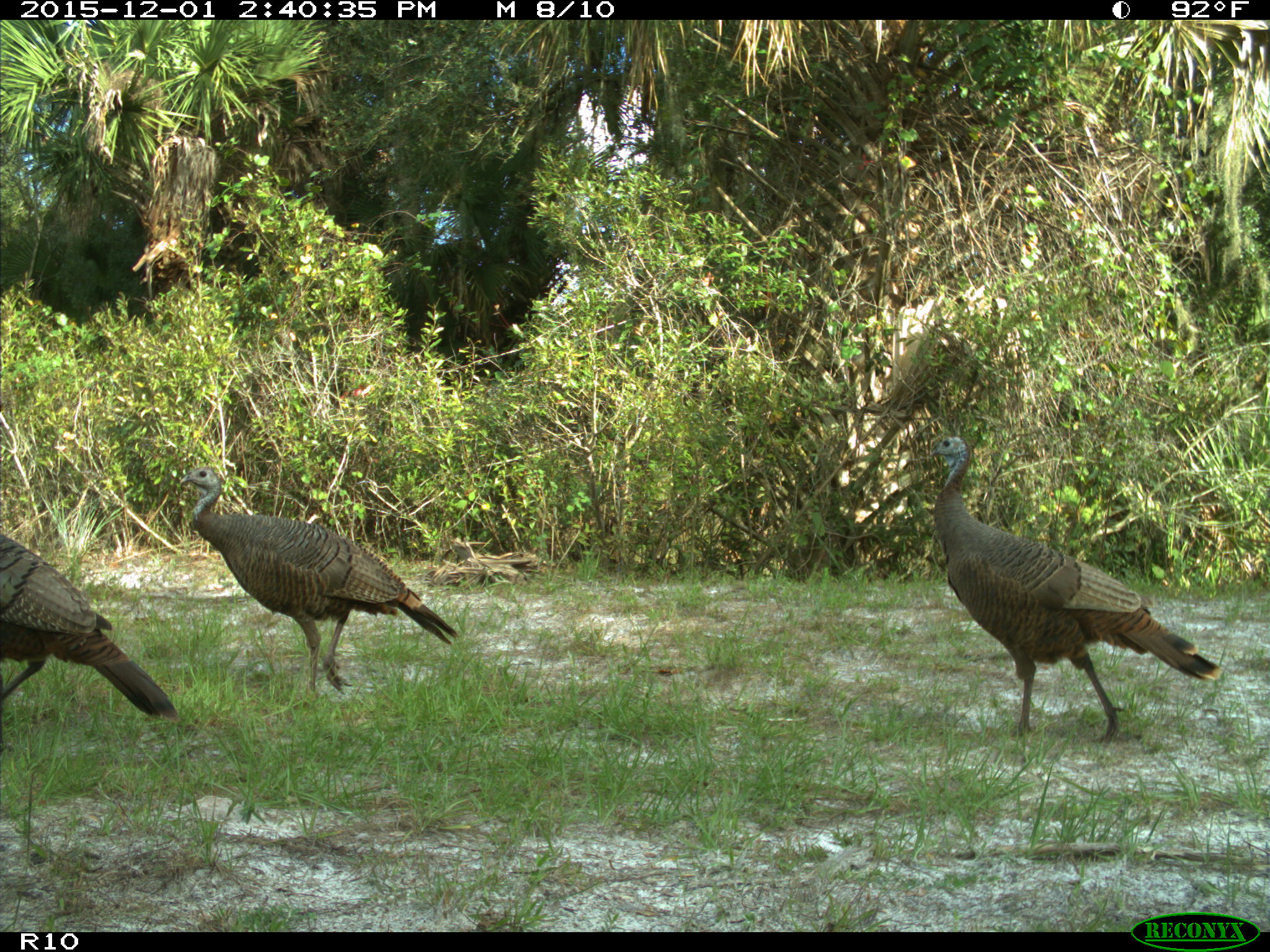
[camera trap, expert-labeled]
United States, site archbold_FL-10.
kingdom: Animalia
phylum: Chordata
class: Aves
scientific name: Aves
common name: birds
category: unidentified bird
Unidentified bird (birds) (Aves).